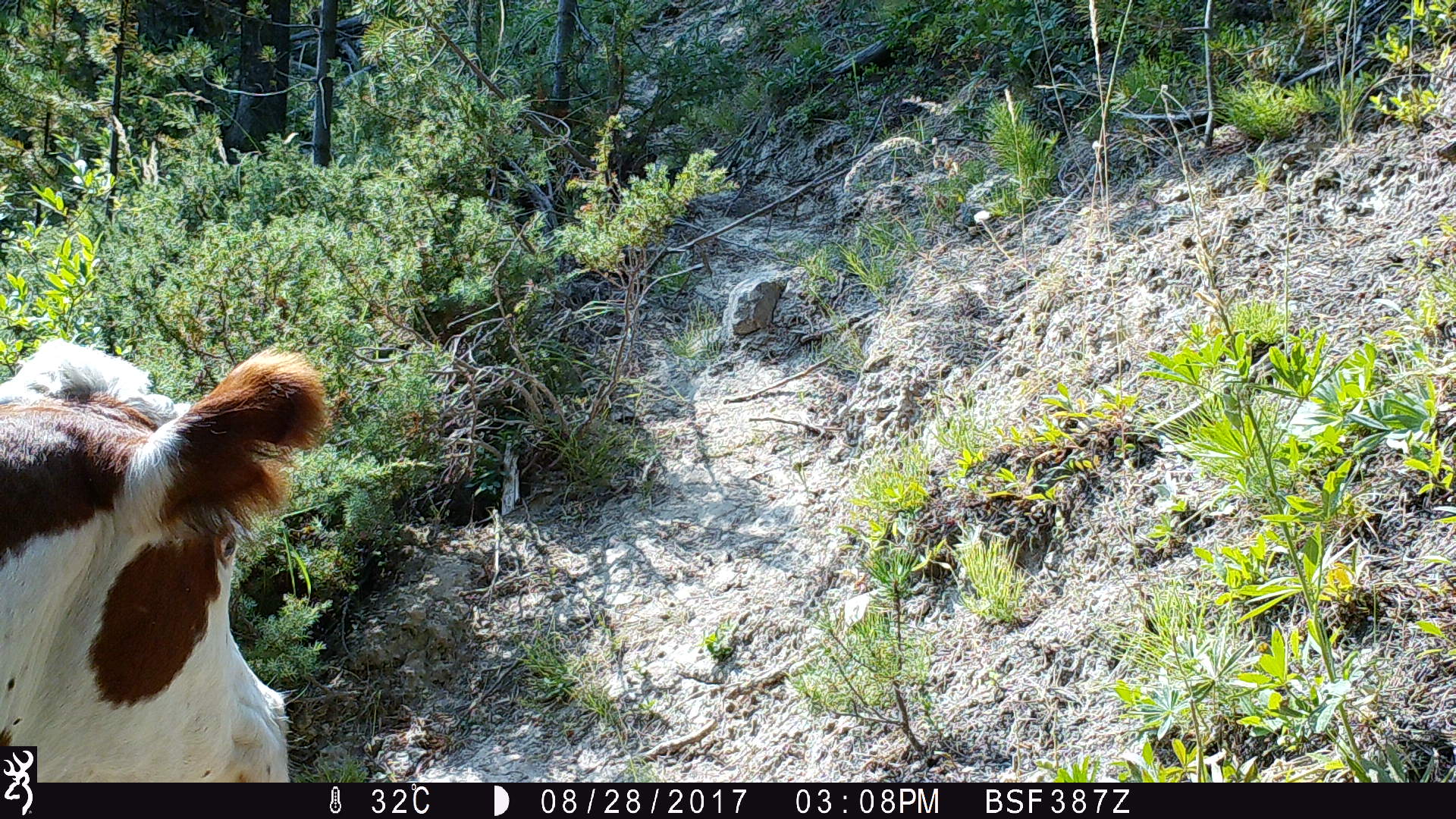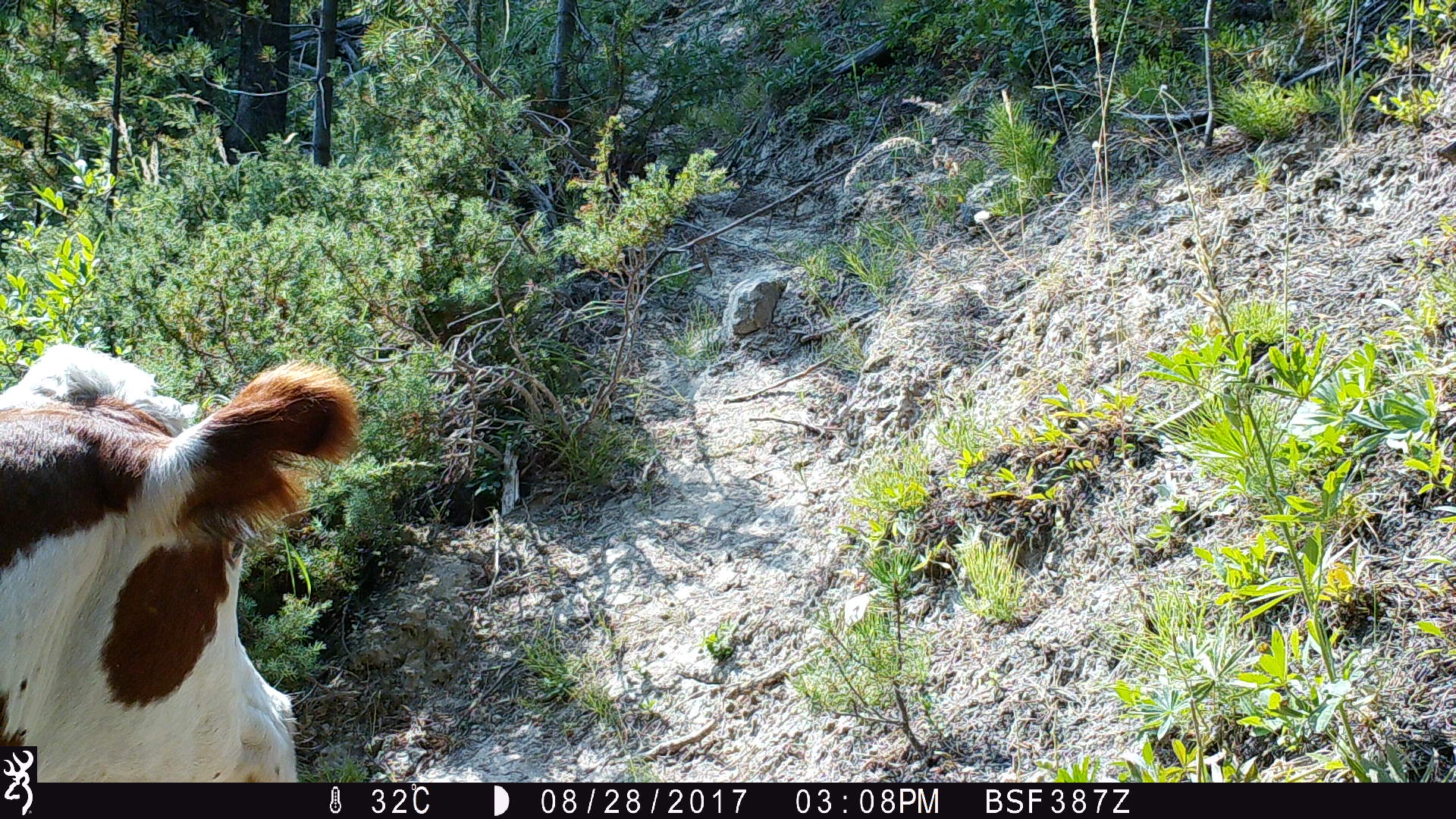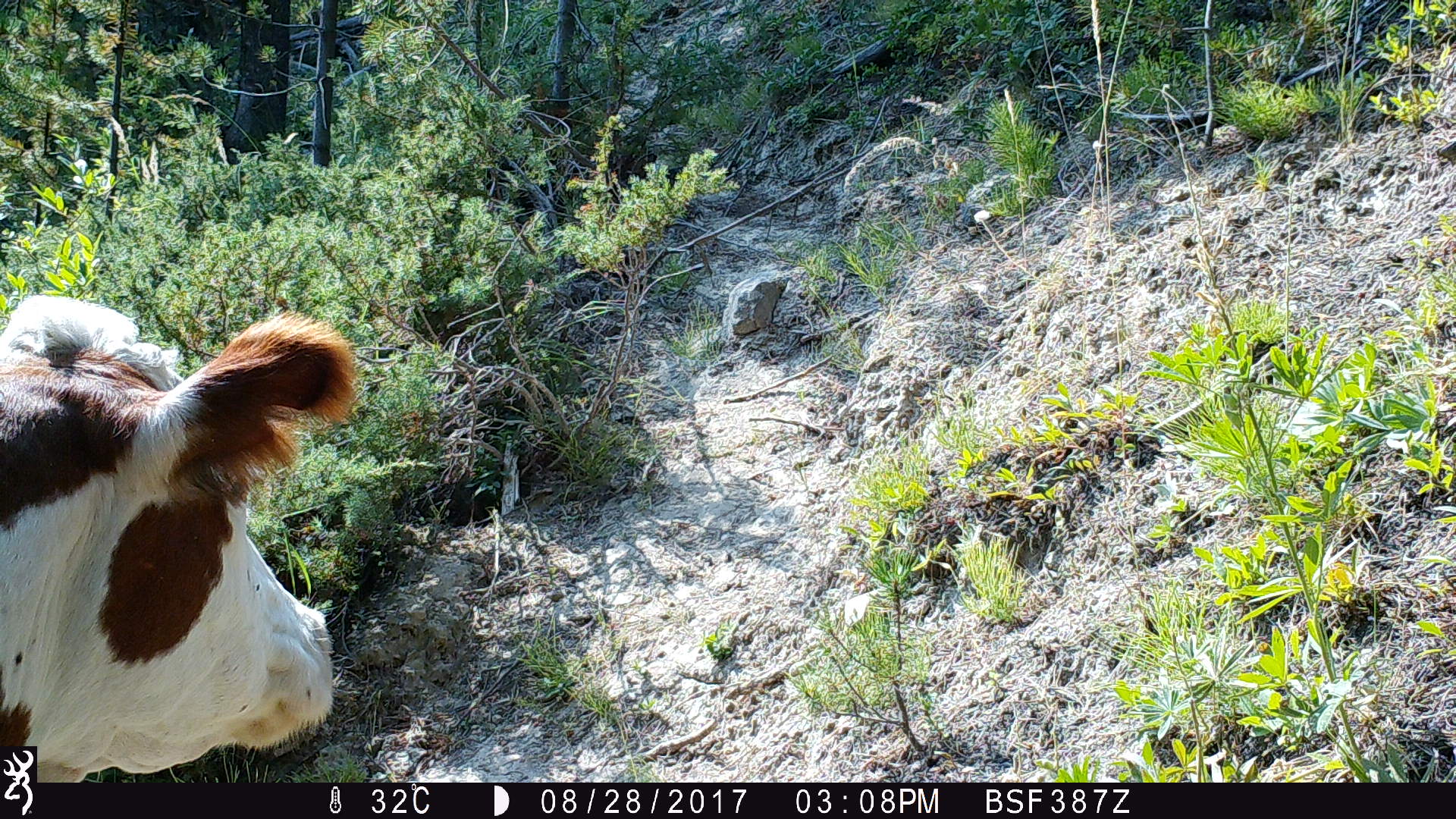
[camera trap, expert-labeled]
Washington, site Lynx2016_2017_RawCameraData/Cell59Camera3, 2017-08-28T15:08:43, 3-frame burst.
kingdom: Animalia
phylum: Chordata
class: Mammalia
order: Artiodactyla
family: Bovidae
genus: Bos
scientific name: Bos taurus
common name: domestic cattle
Domestic cattle (Bos taurus). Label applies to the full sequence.